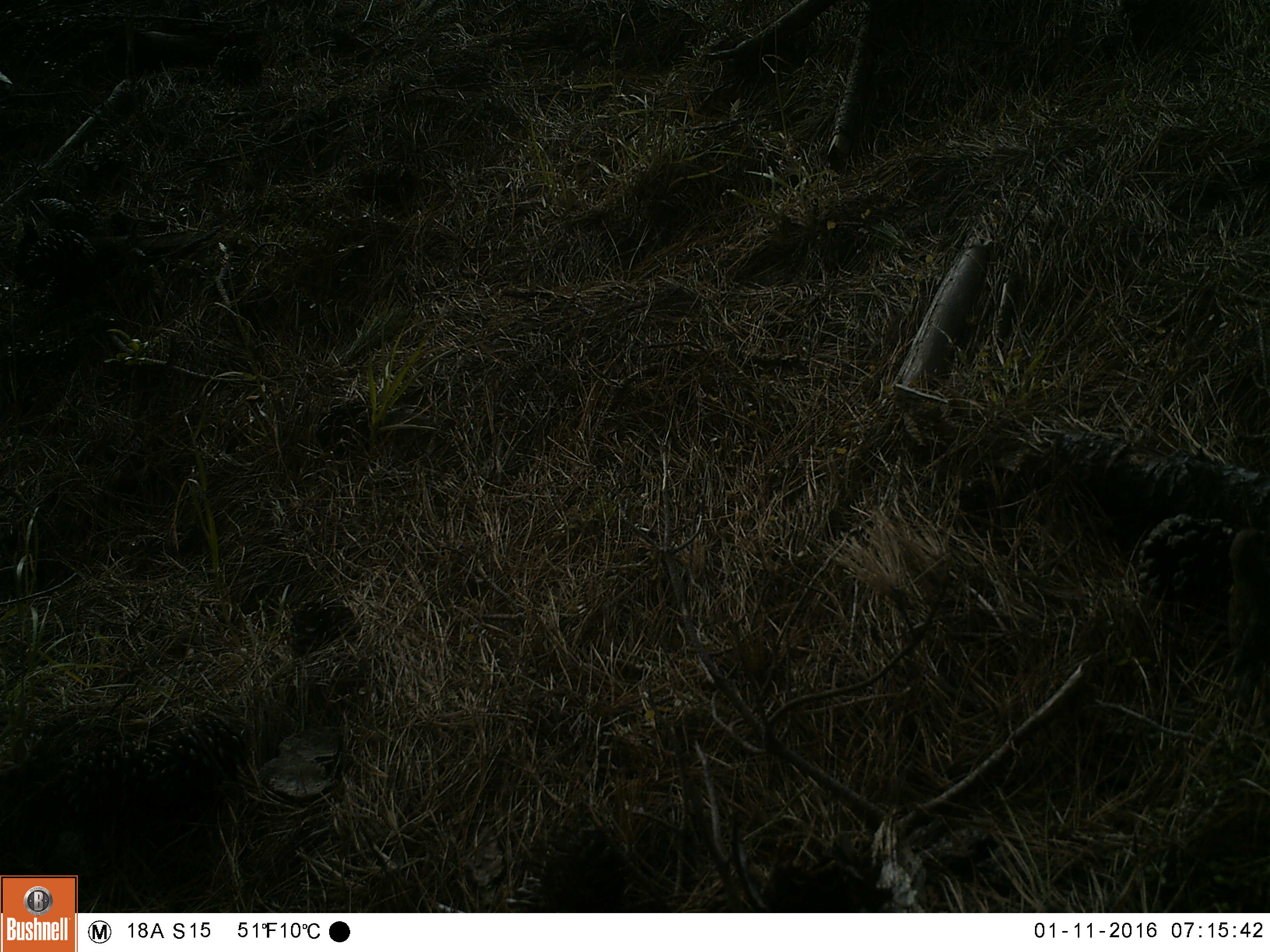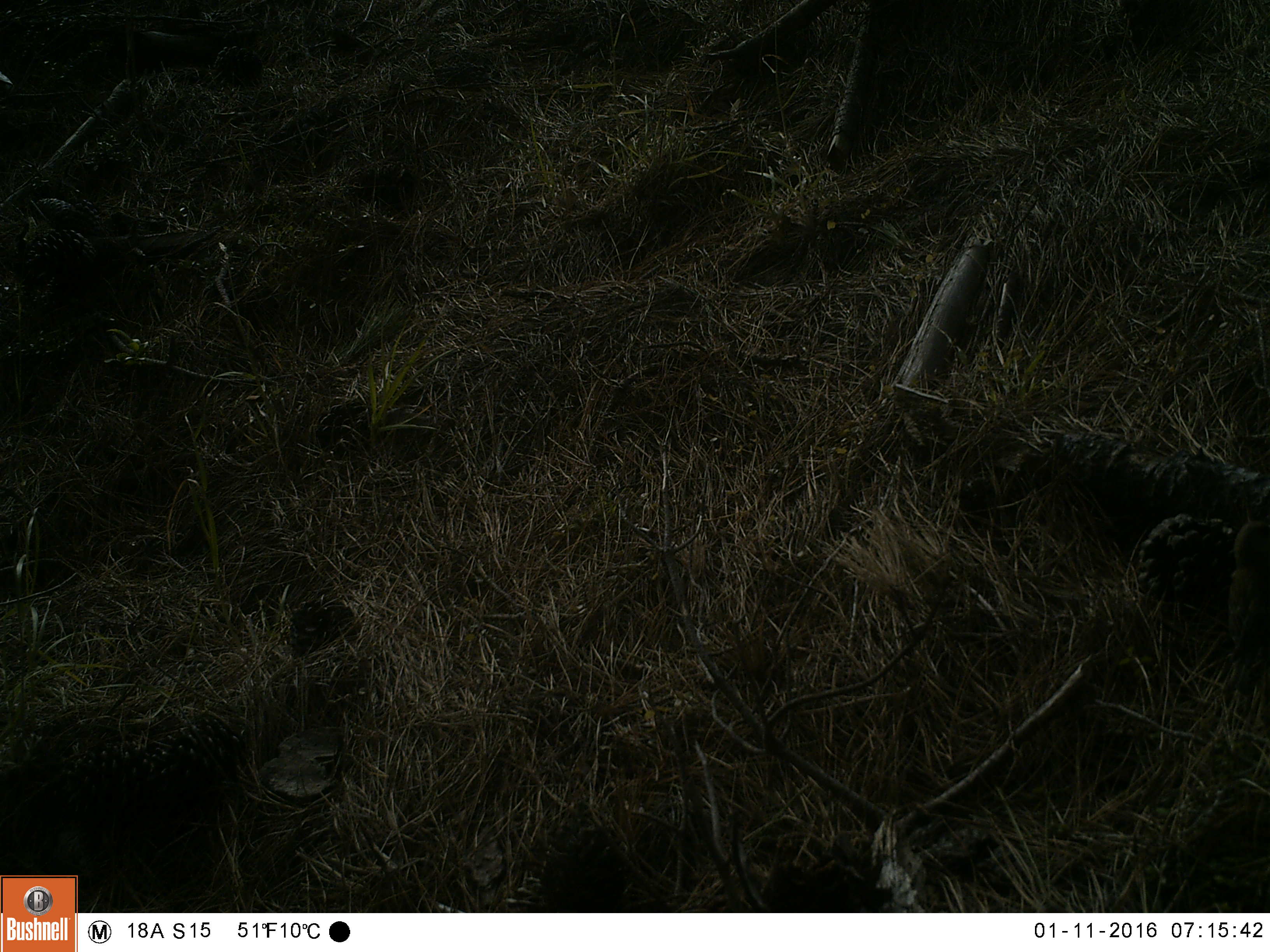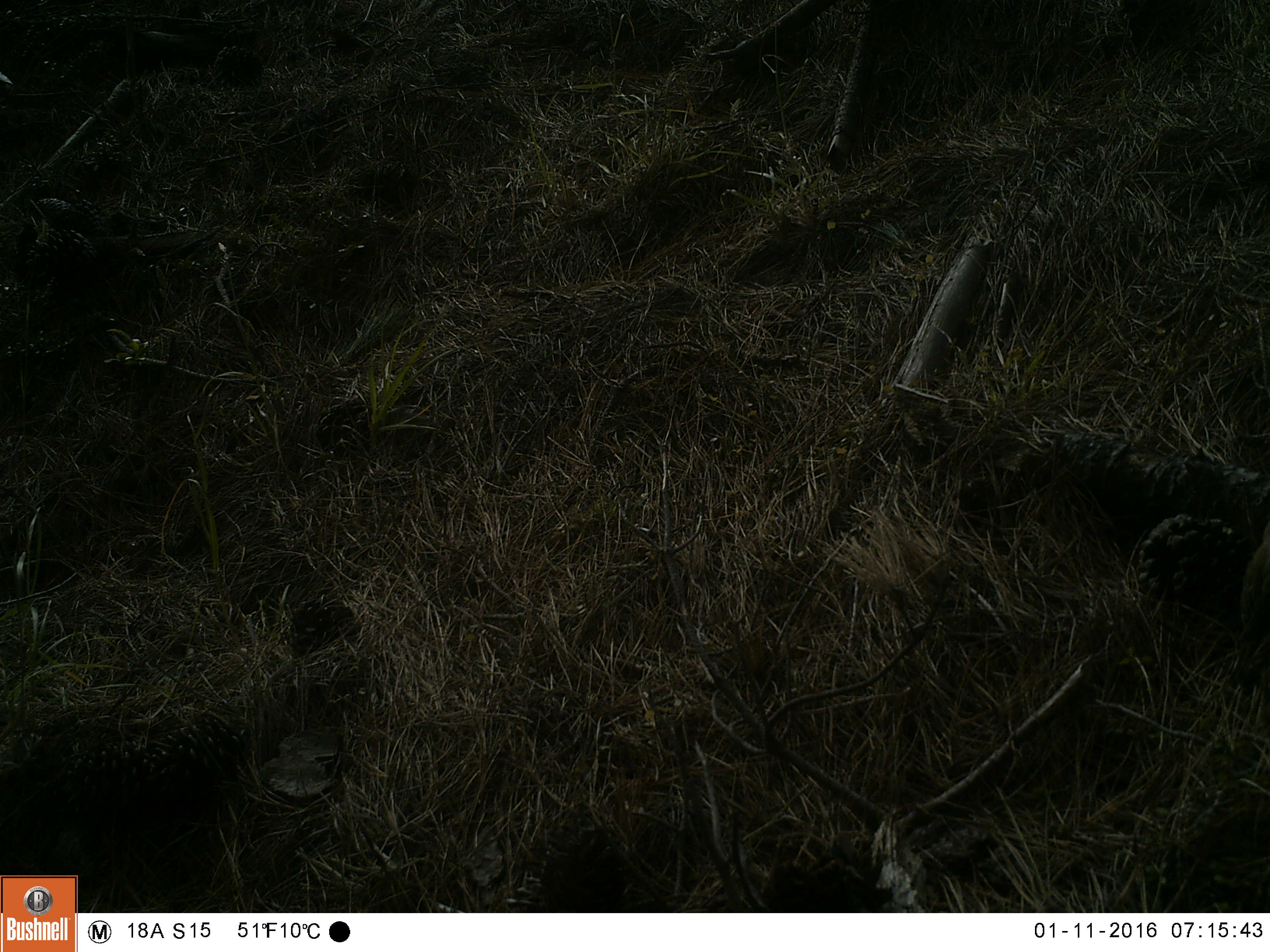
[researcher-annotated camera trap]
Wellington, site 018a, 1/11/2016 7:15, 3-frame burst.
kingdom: Animalia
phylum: Chordata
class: Aves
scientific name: Aves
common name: bird